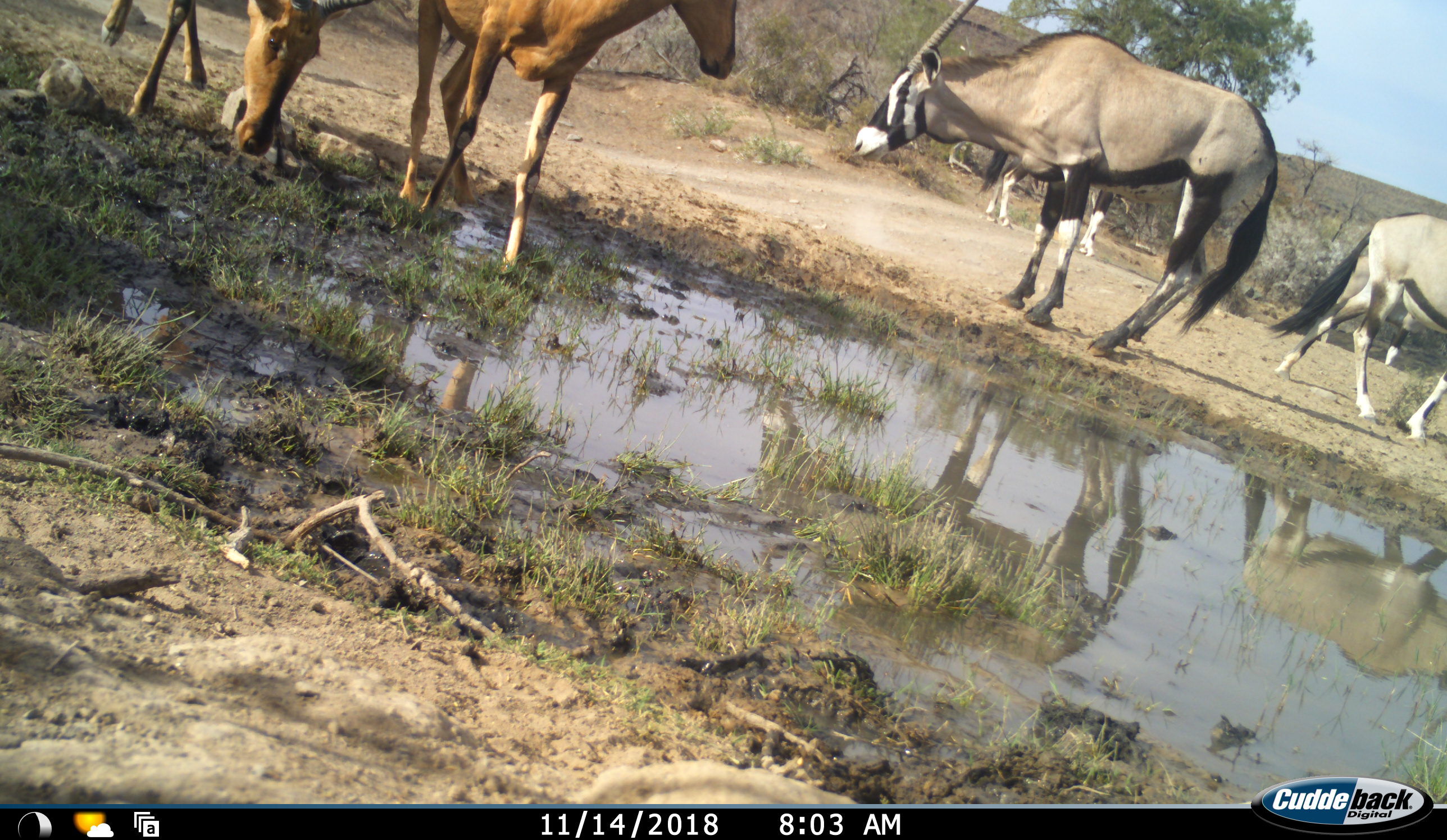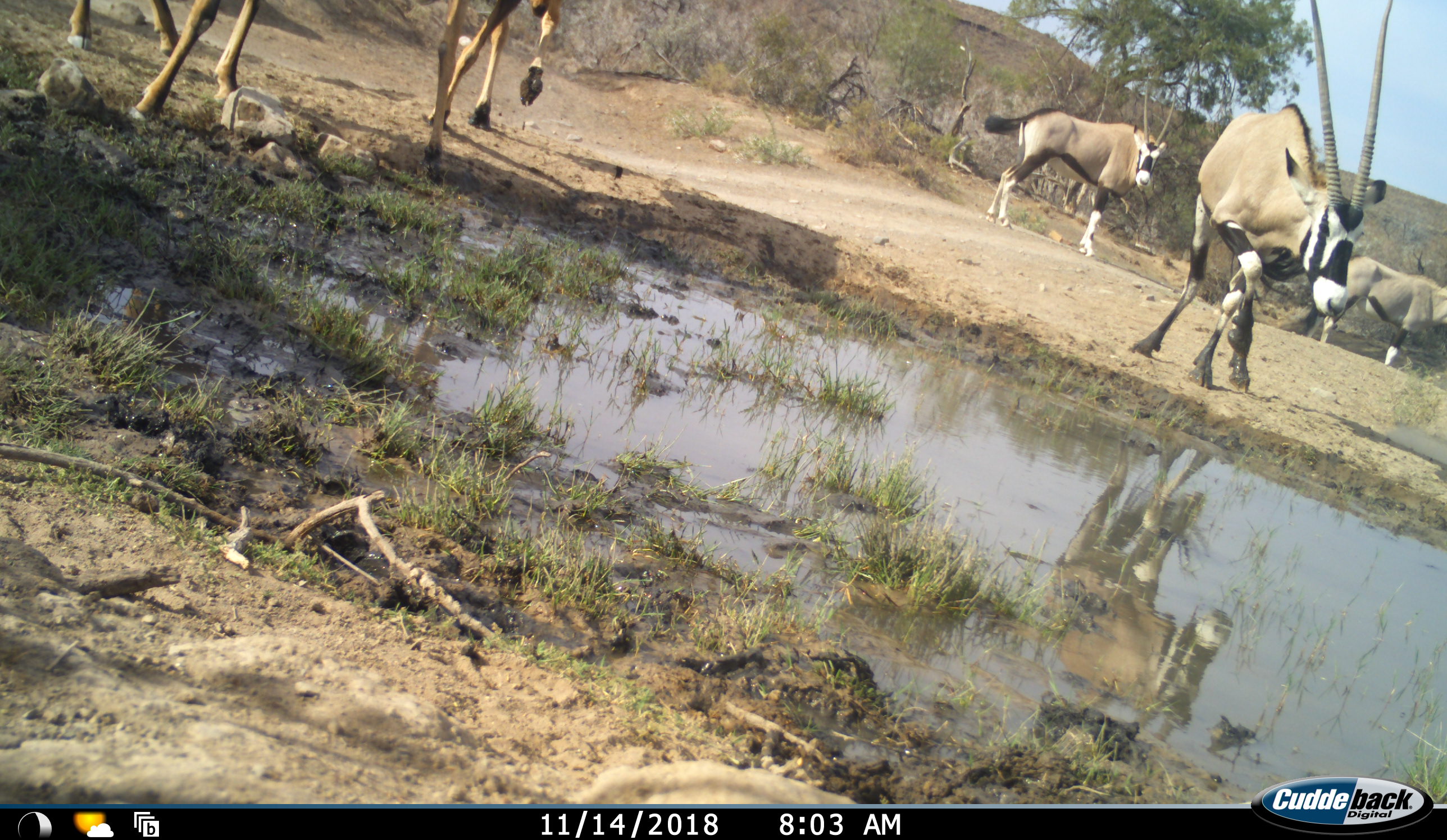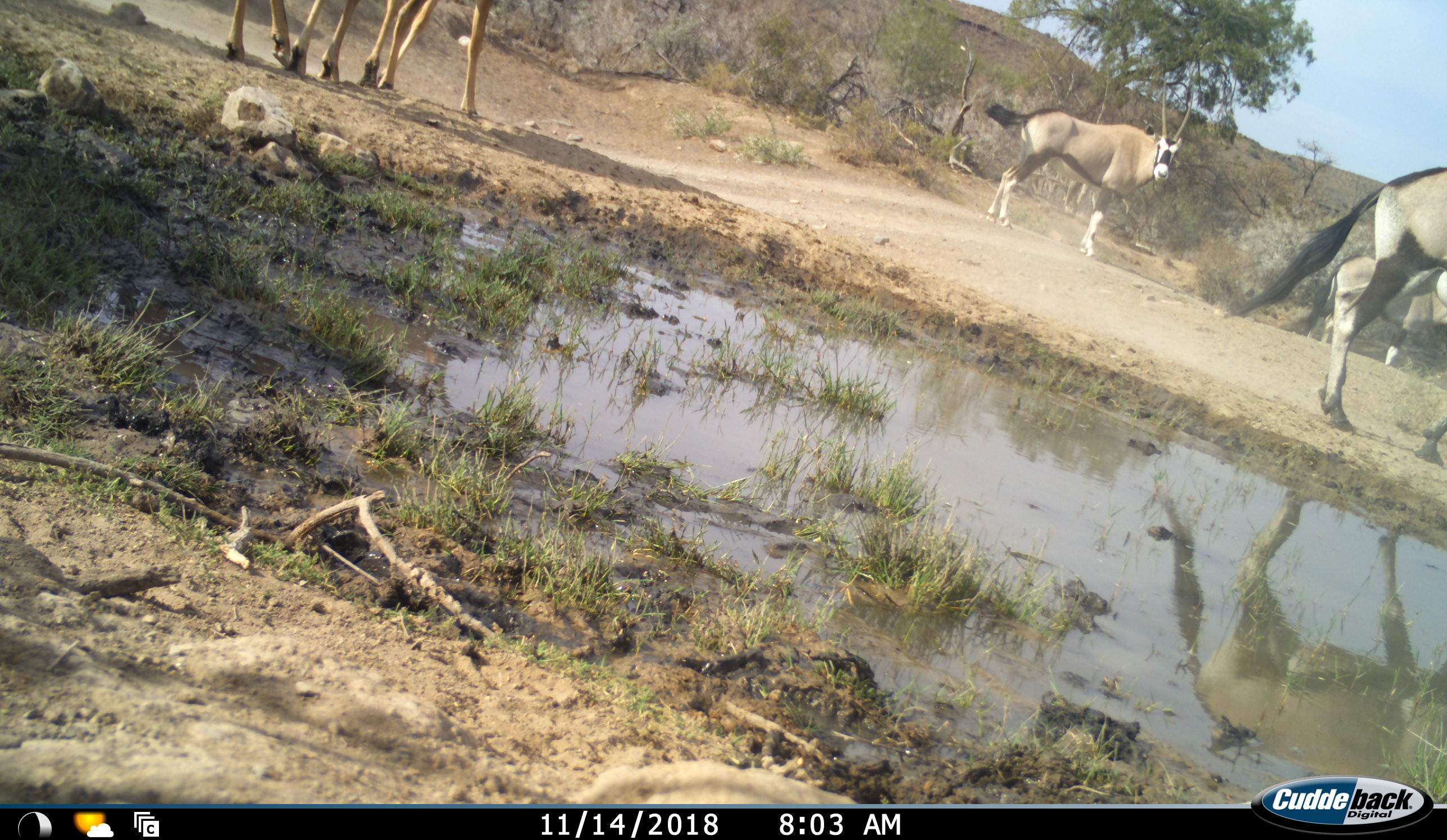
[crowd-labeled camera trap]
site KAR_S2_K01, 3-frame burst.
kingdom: Animalia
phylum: Chordata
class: Mammalia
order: Artiodactyla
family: Bovidae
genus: Oryx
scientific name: Oryx gazella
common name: gemsbok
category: oryx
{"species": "oryx (gemsbok) (Oryx gazella)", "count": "4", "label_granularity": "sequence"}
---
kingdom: Animalia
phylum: Chordata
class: Mammalia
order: Artiodactyla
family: Bovidae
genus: Alcelaphus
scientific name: Alcelaphus buselaphus caama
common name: red hartebeest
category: hartebeestred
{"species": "hartebeestred (red hartebeest) (Alcelaphus buselaphus caama)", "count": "2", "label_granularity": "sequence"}